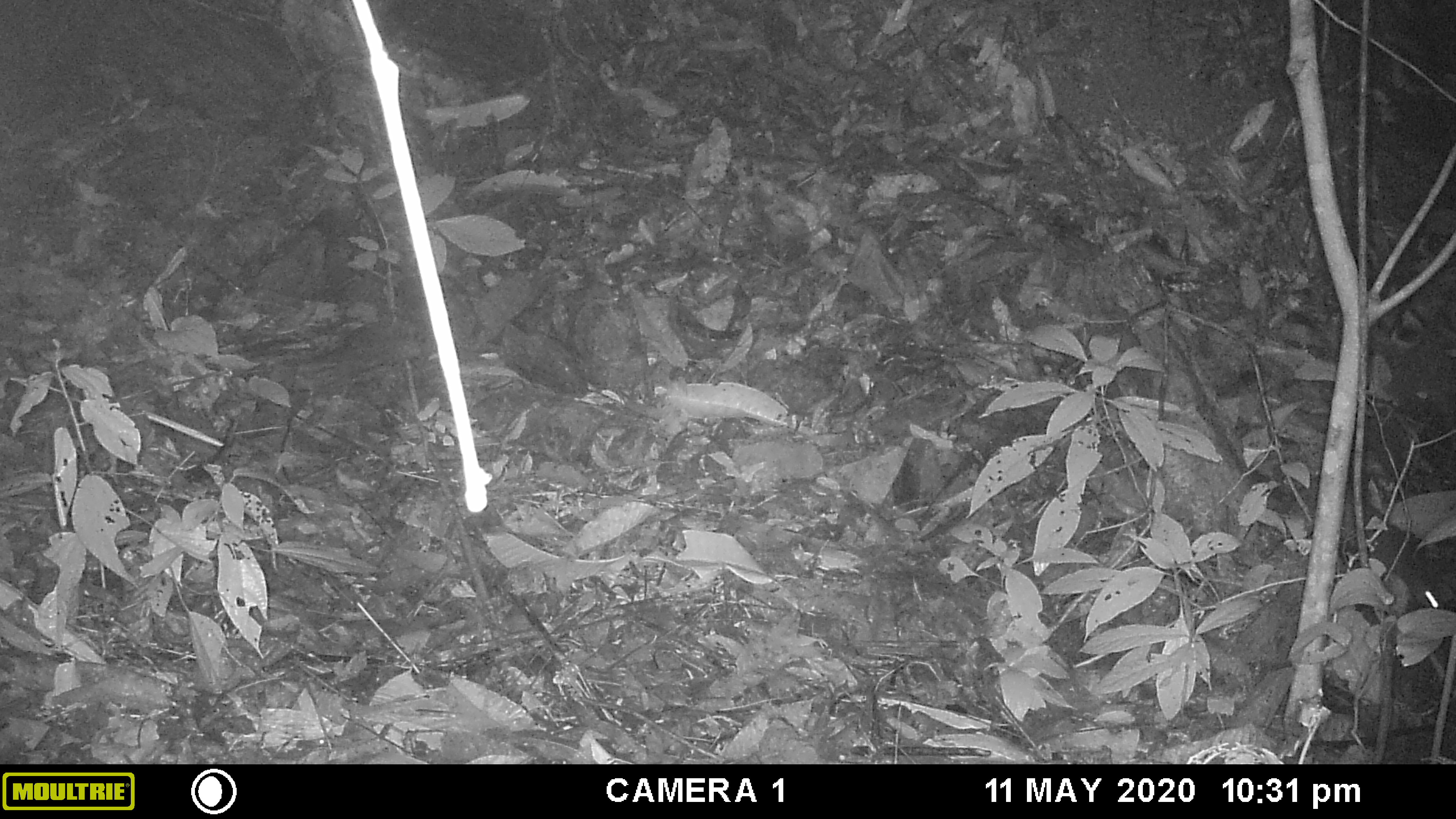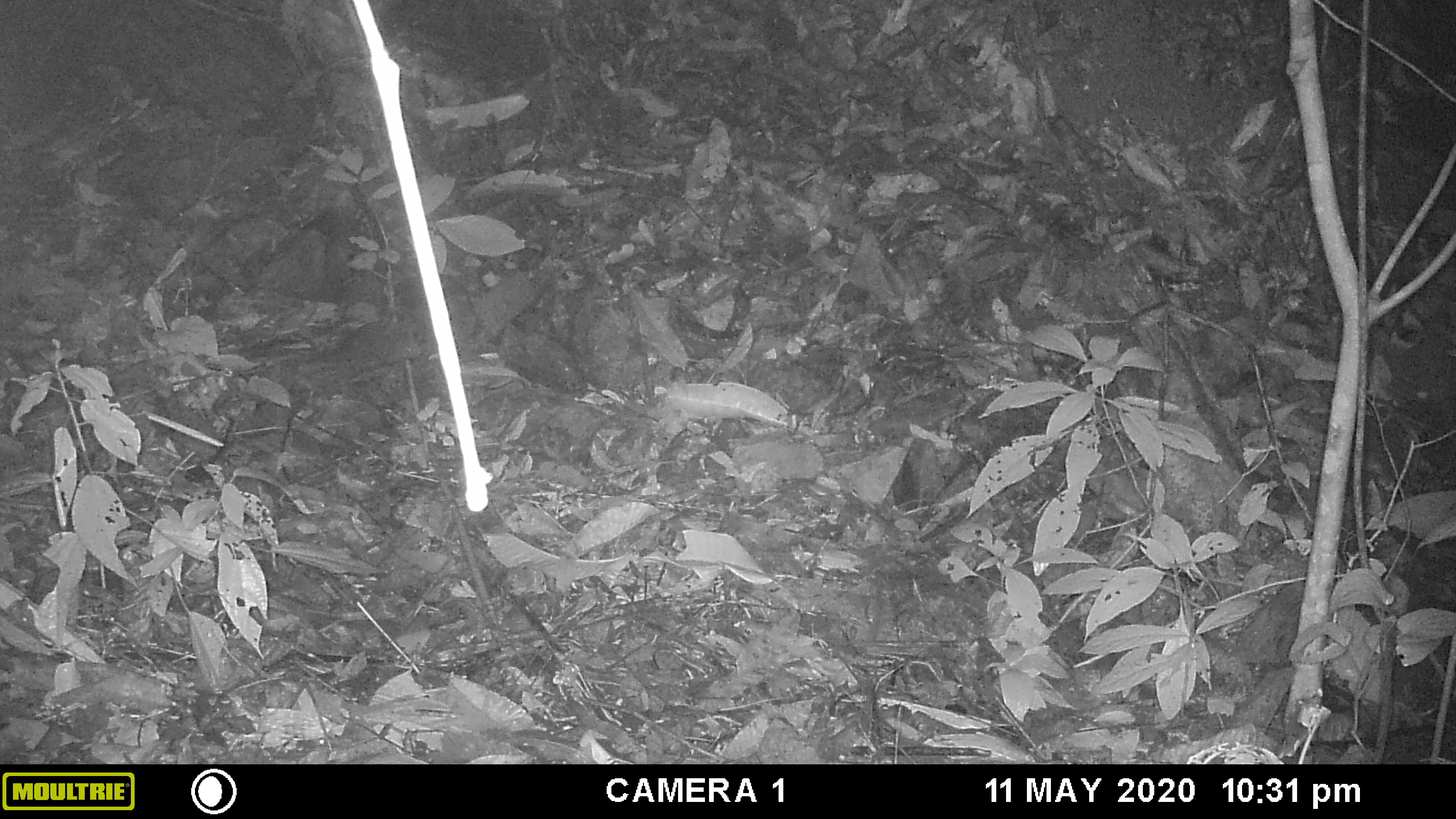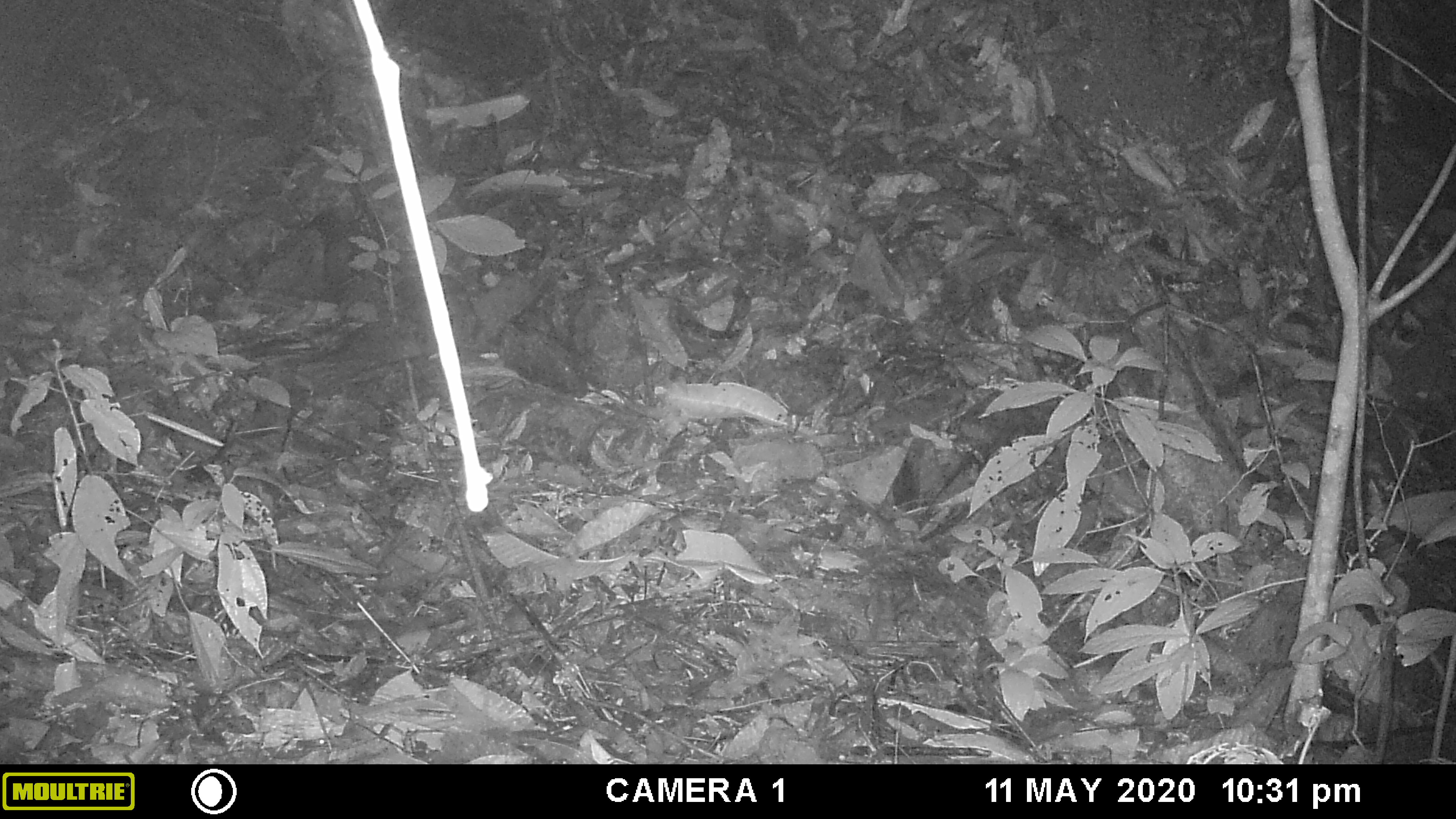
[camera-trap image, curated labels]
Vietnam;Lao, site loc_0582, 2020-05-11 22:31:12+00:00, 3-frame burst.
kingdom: Animalia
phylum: Chordata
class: Mammalia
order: Rodentia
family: Muridae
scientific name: Muridae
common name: old-world mice and rats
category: unidentified murid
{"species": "unidentified murid (old-world mice and rats) (Muridae)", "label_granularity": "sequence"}